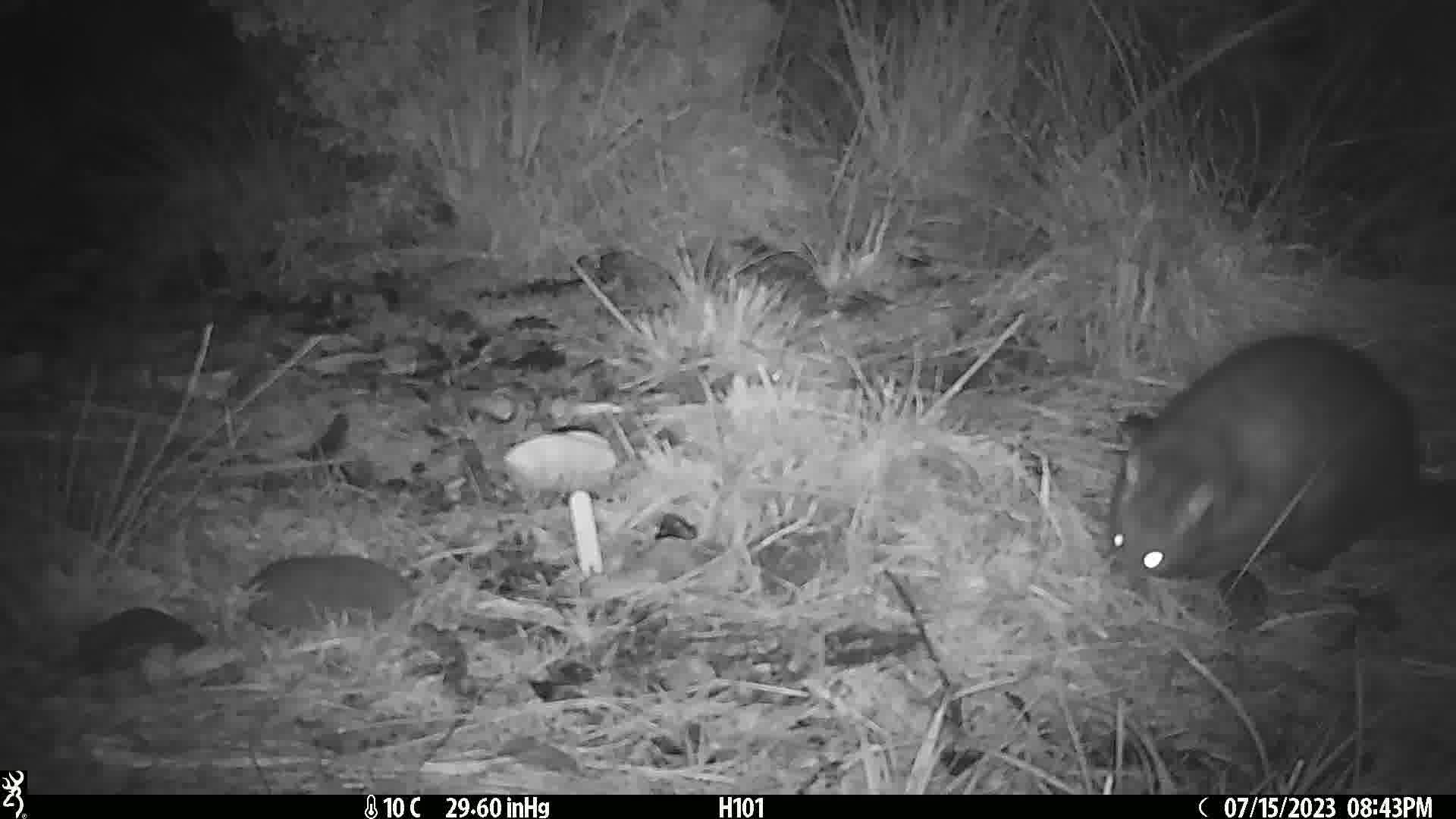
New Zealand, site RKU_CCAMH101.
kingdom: Animalia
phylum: Chordata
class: Mammalia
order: Diprotodontia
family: Phalangeridae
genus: Trichosurus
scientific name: Trichosurus vulpecula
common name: common brushtail possum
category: possum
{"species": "possum (common brushtail possum) (Trichosurus vulpecula)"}